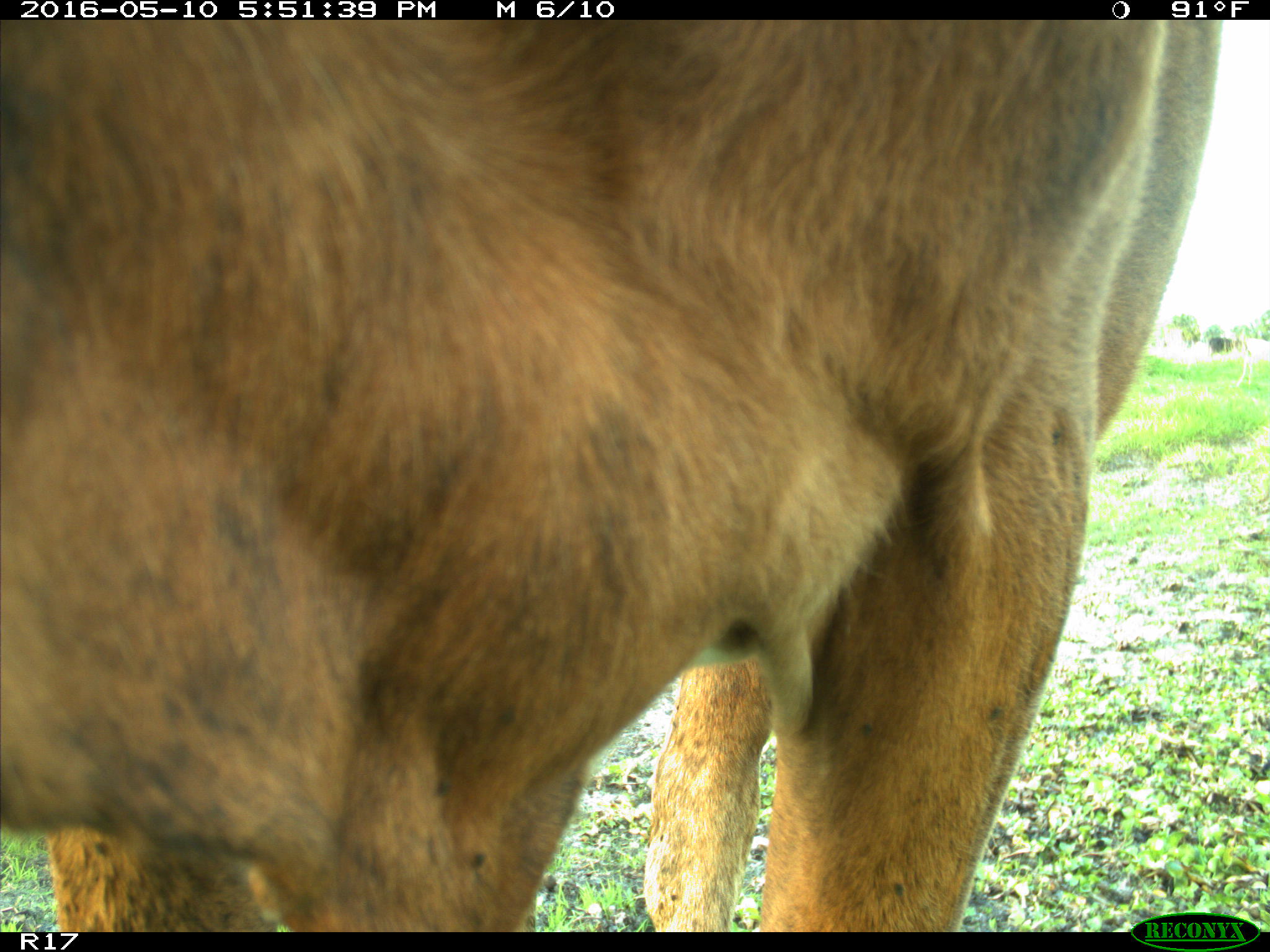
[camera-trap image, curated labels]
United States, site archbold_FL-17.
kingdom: Animalia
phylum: Chordata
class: Mammalia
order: Artiodactyla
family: Bovidae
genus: Bos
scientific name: Bos taurus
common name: domestic cow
Bos taurus (domestic cow).